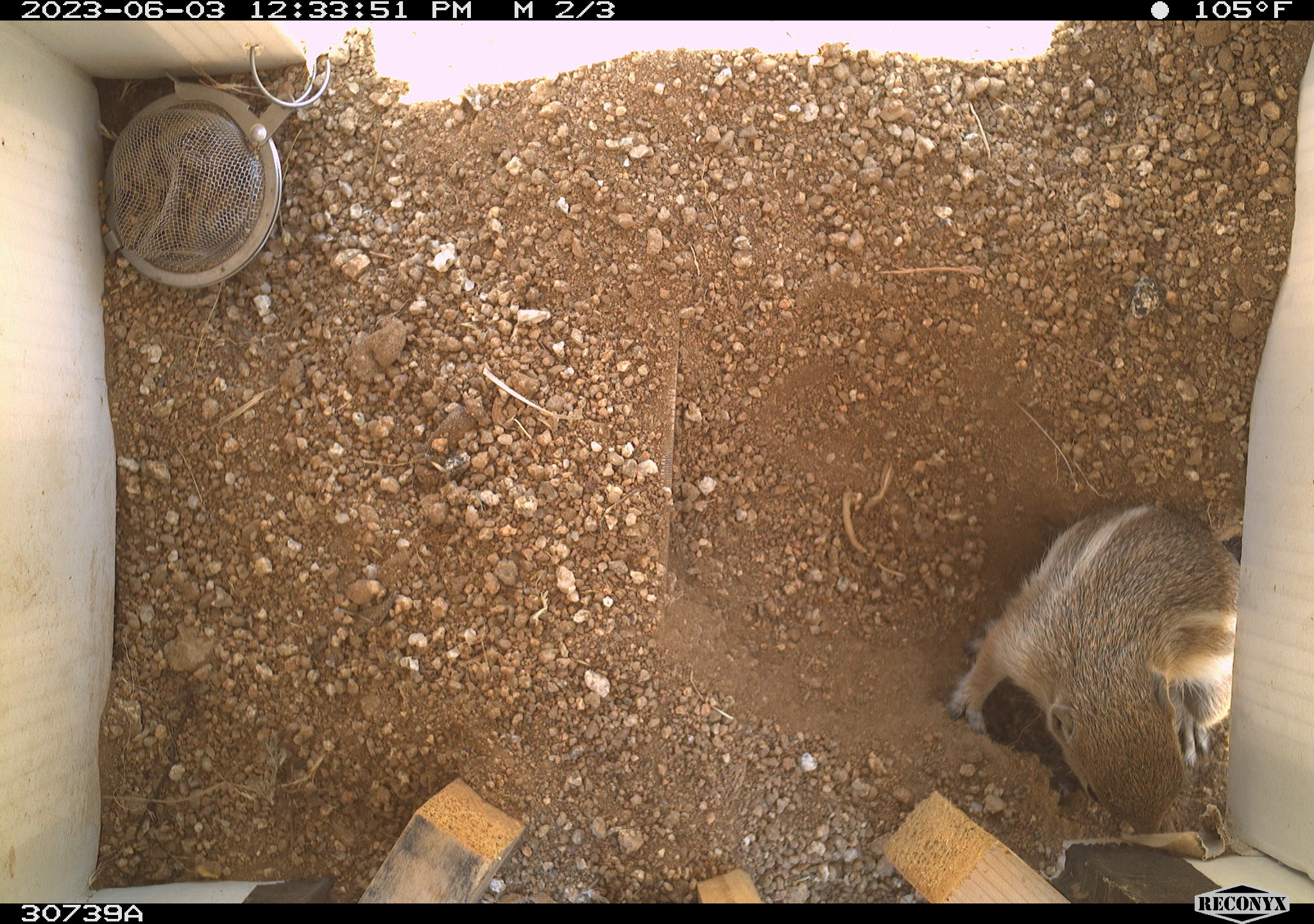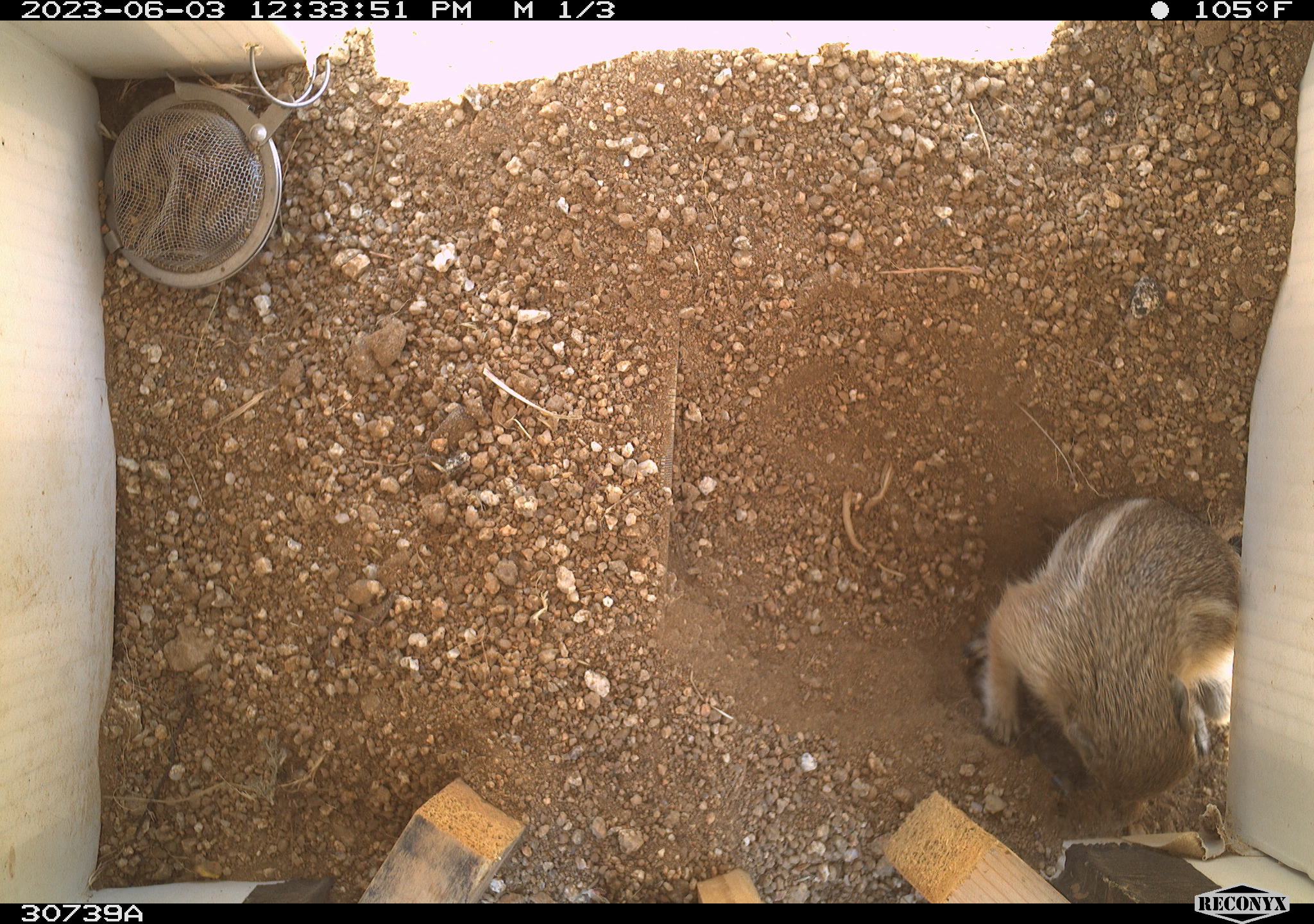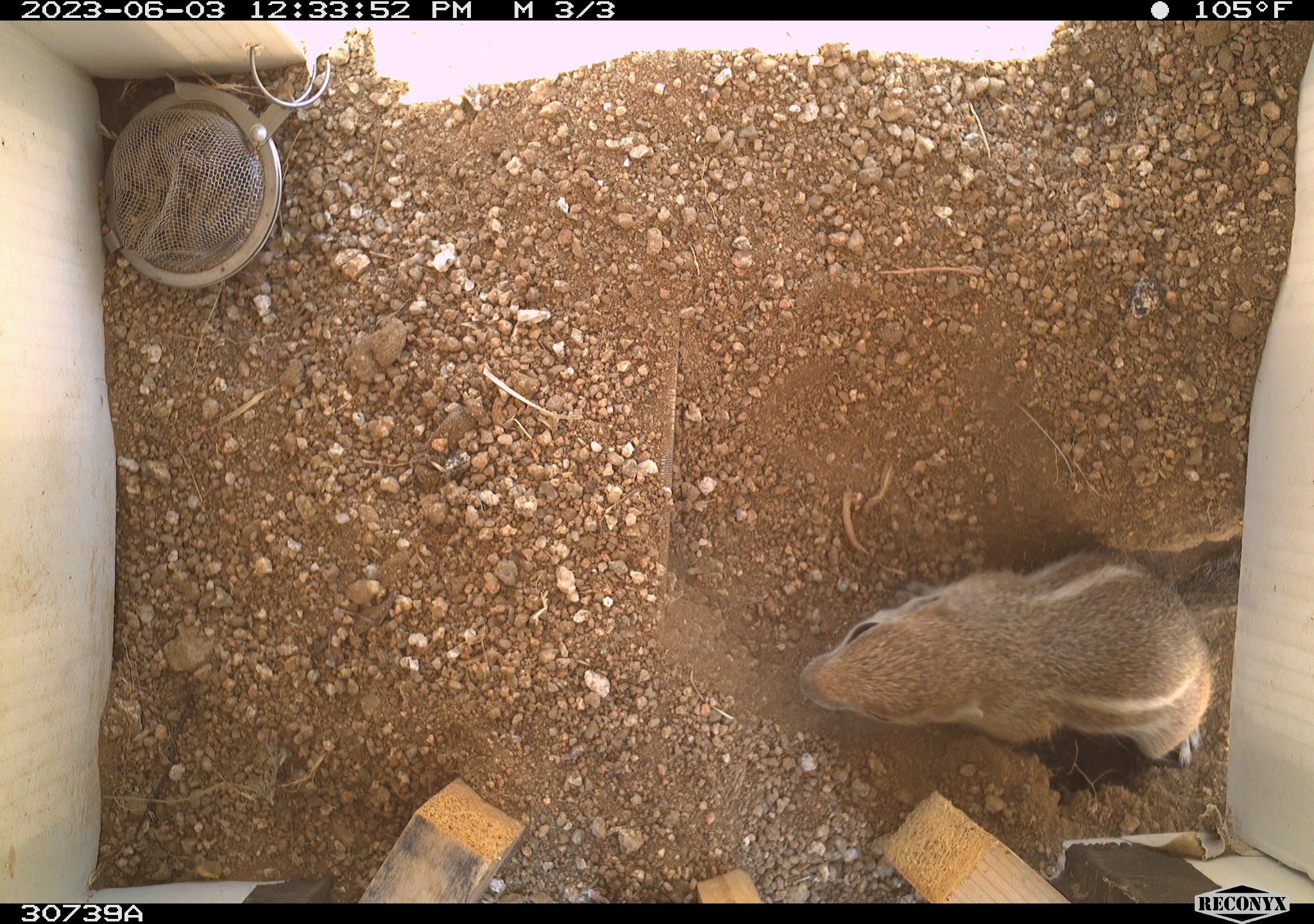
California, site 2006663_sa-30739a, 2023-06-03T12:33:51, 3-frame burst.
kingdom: Animalia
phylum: Chordata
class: Mammalia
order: Rodentia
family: Sciuridae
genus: Ammospermophilus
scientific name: Ammospermophilus leucurus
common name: white-tailed antelope squirrel